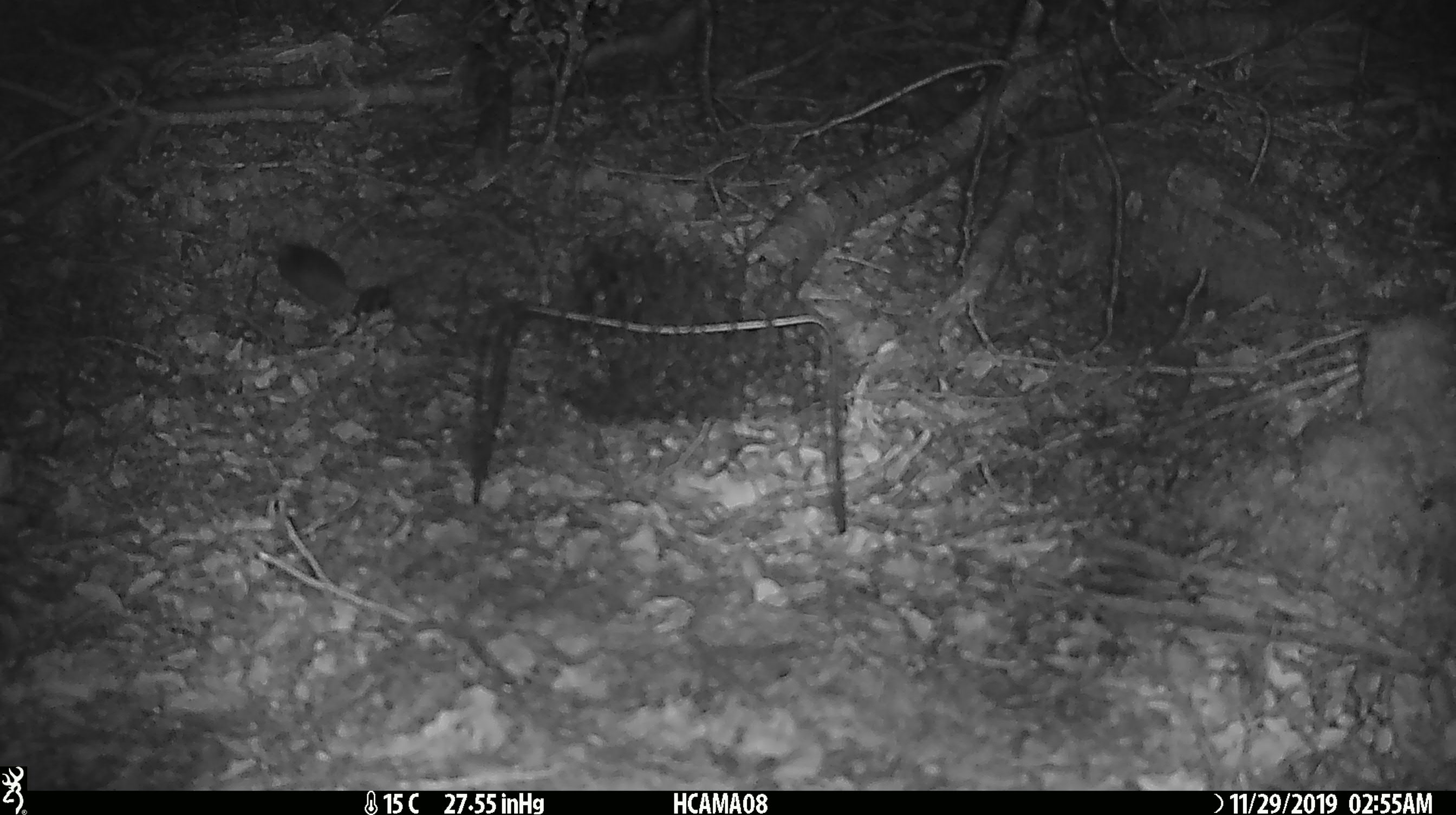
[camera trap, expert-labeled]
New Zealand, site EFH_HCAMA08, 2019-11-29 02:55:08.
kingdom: Animalia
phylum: Chordata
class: Mammalia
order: Rodentia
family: Muridae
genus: Mus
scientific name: Mus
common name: mouse